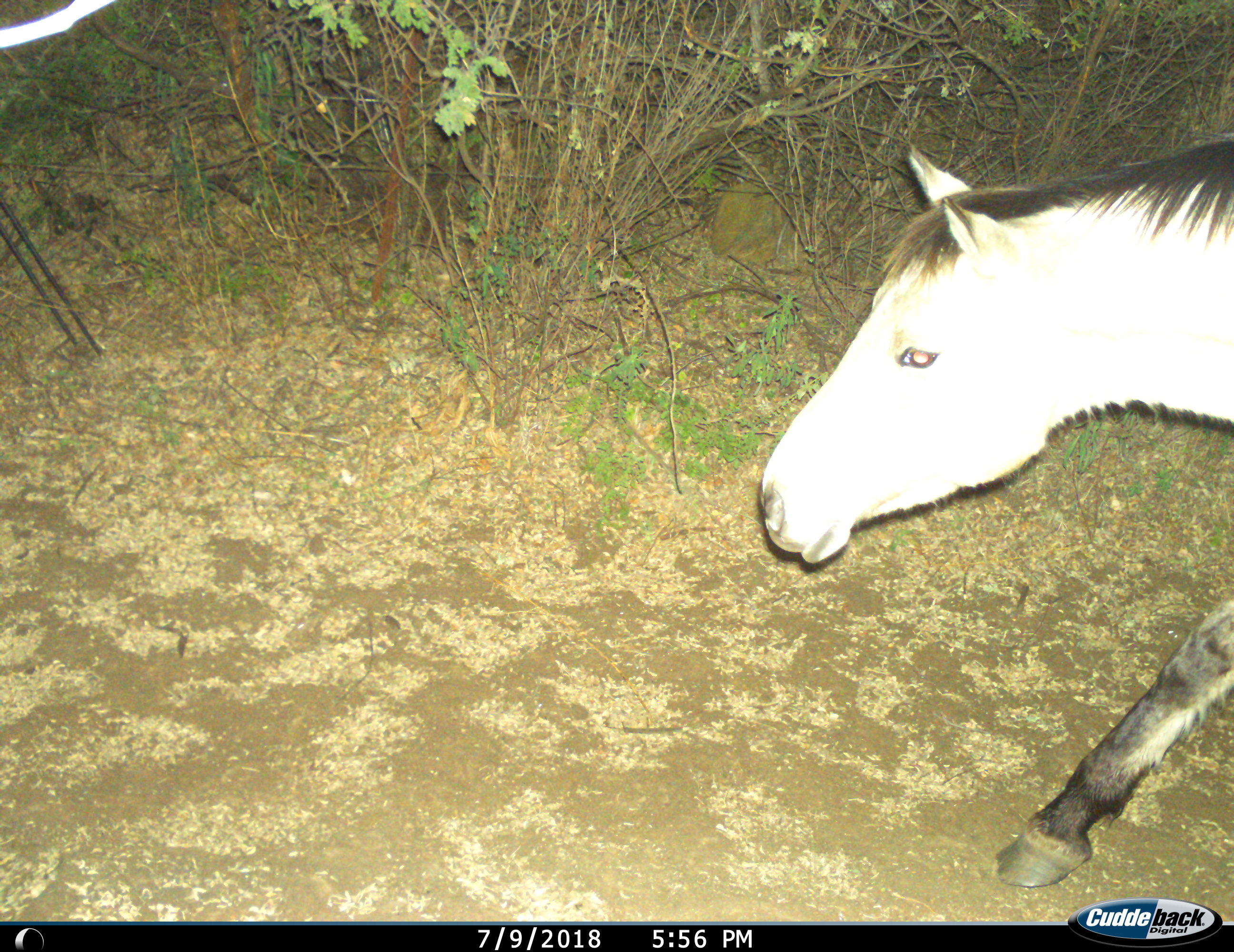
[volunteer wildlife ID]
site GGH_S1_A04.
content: unidentified animal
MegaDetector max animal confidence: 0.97